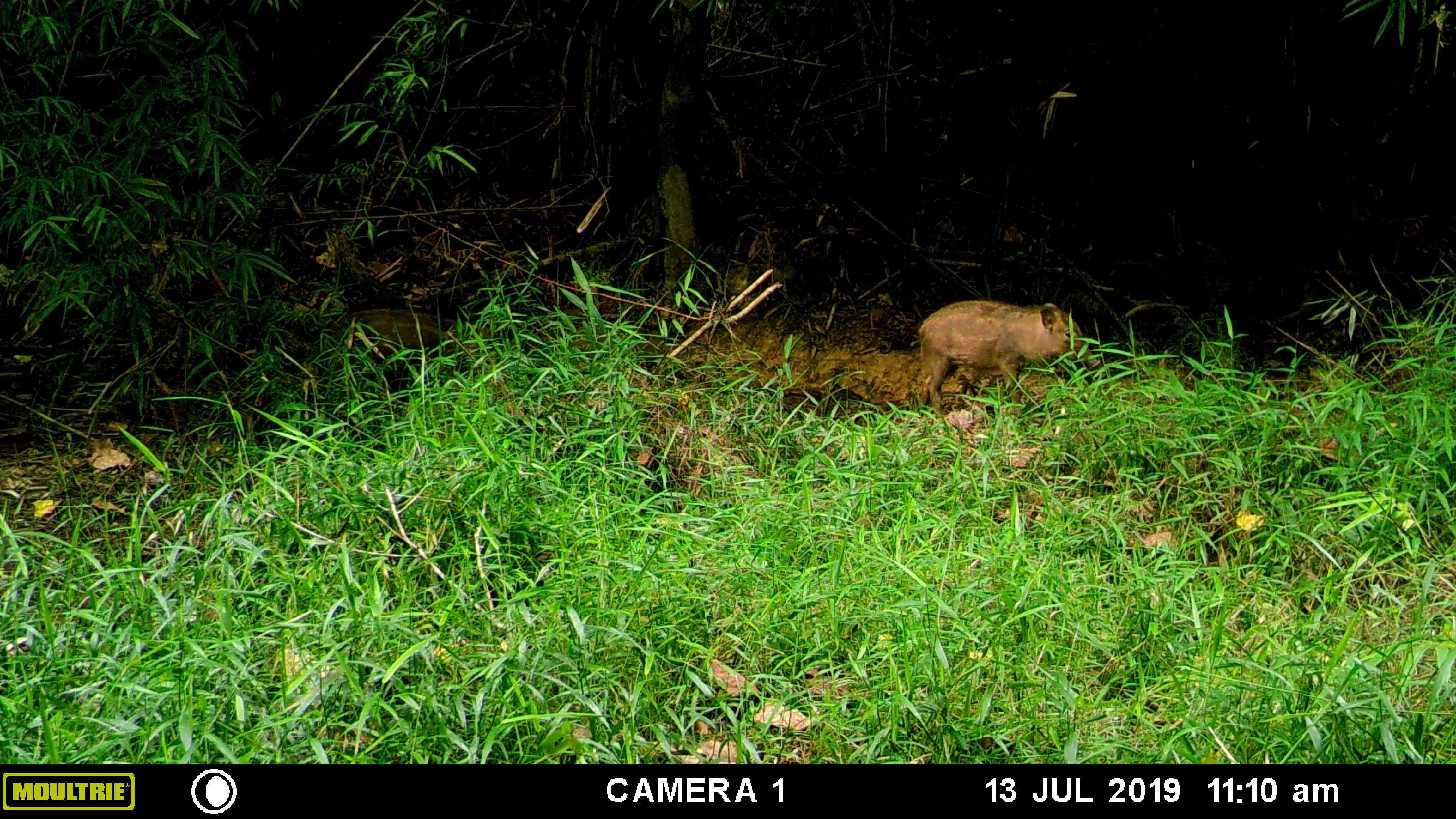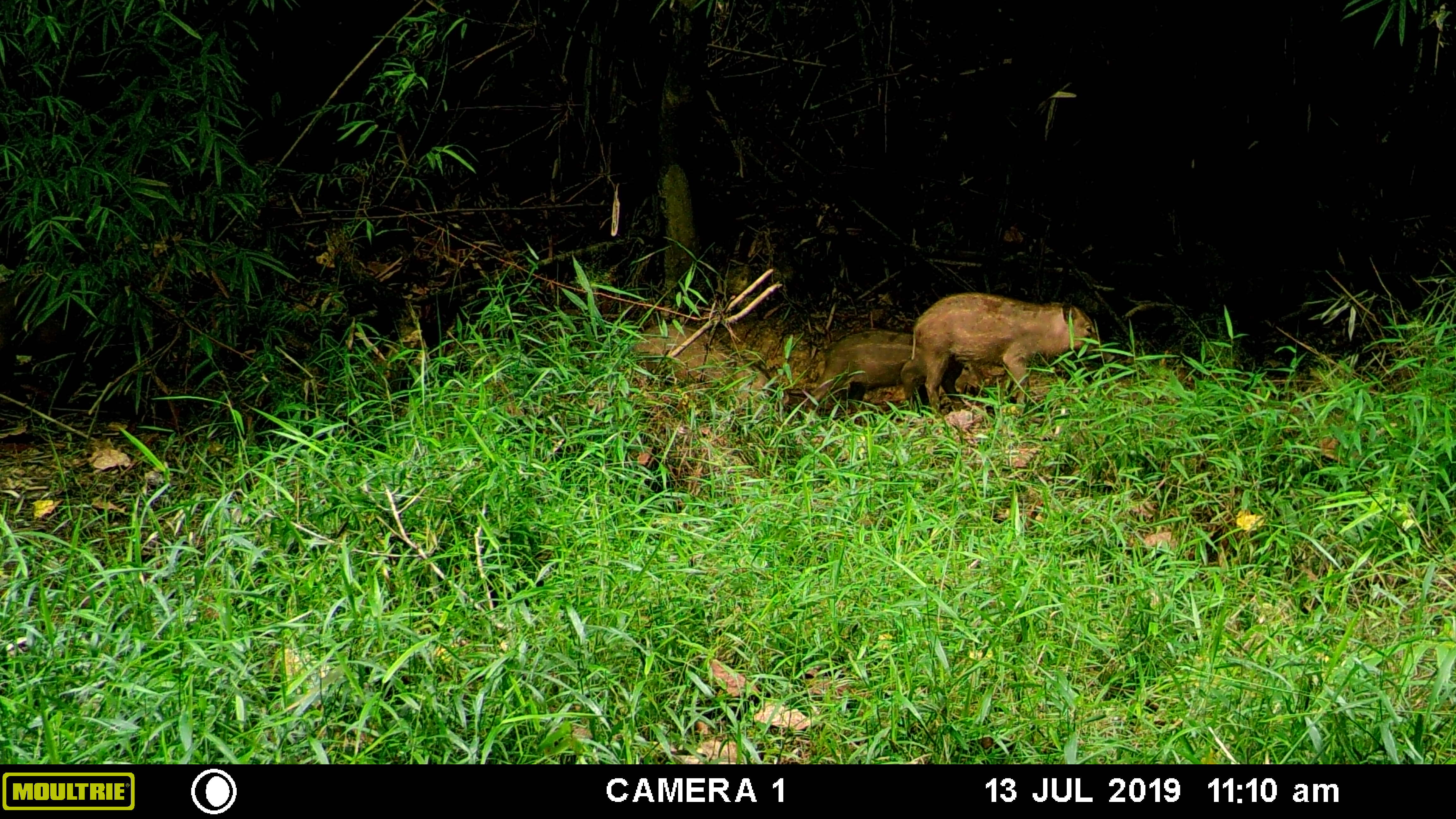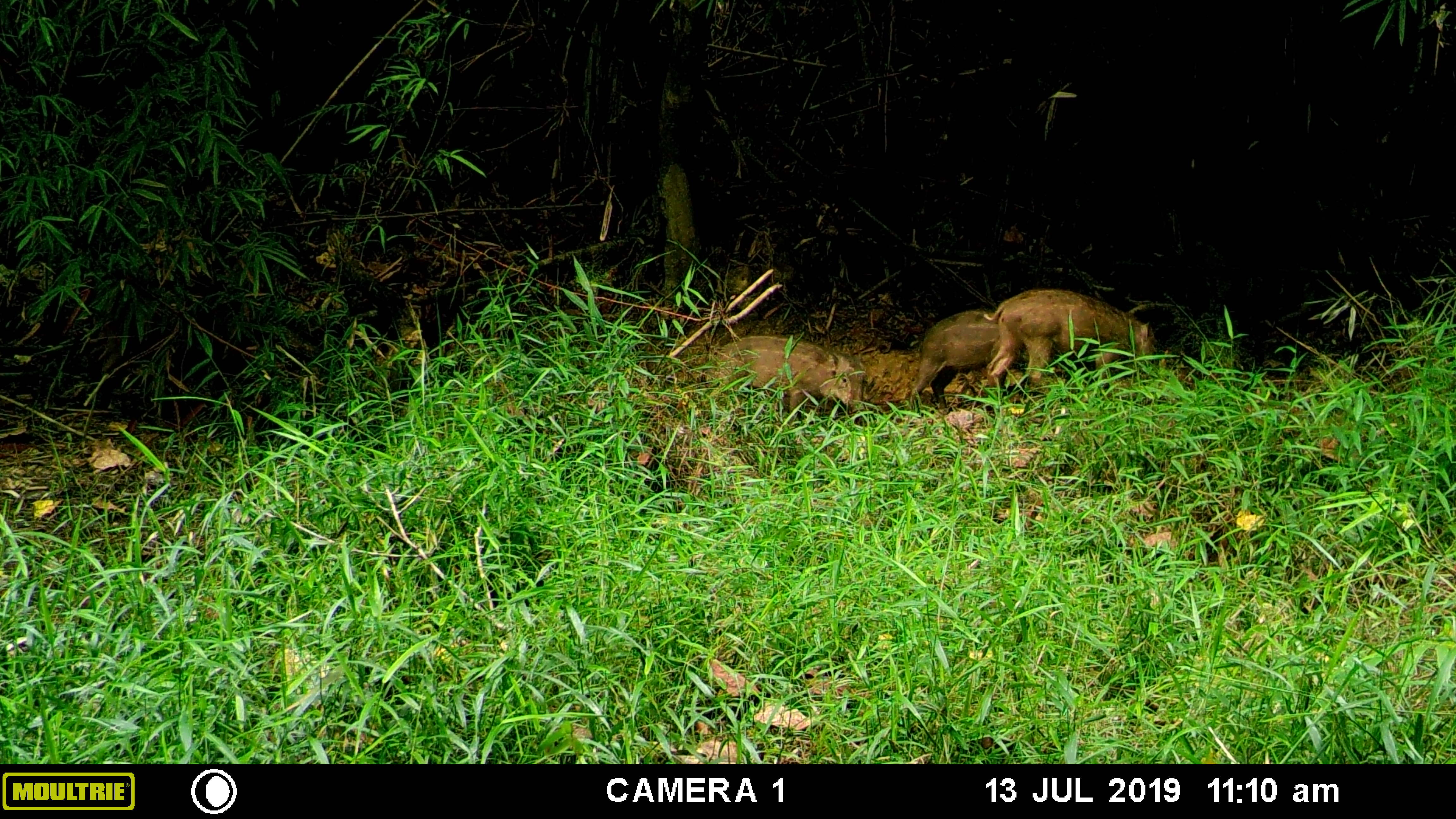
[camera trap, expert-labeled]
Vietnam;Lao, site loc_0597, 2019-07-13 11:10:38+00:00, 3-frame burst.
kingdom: Animalia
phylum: Chordata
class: Mammalia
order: Artiodactyla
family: Suidae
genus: Sus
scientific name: Sus scrofa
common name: eurasian wild pig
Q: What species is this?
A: Eurasian wild pig (Sus scrofa).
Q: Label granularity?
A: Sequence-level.